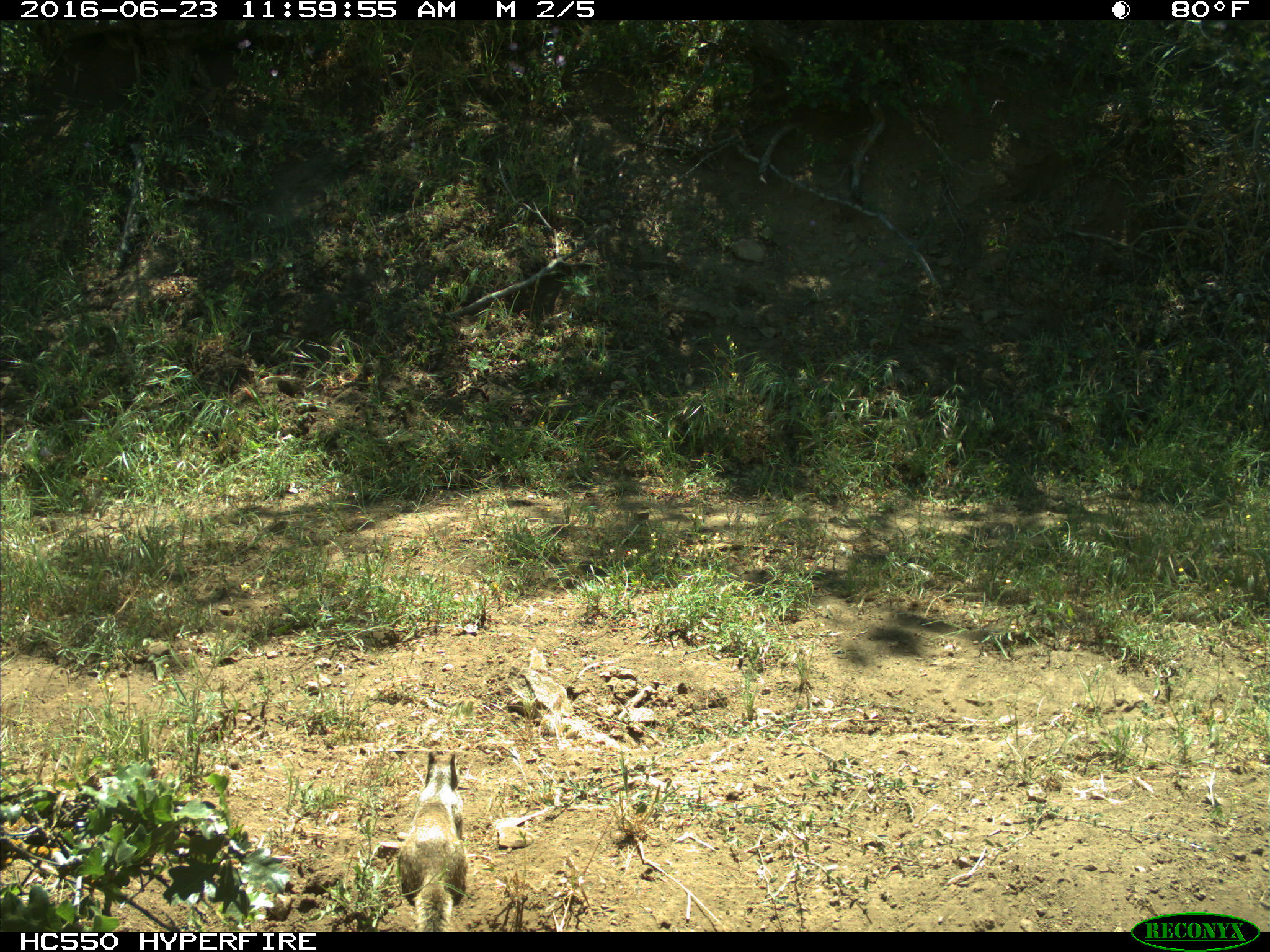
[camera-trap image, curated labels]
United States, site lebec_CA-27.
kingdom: Animalia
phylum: Chordata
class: Mammalia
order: Rodentia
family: Sciuridae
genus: Otospermophilus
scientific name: Otospermophilus beecheyi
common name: california ground squirrel